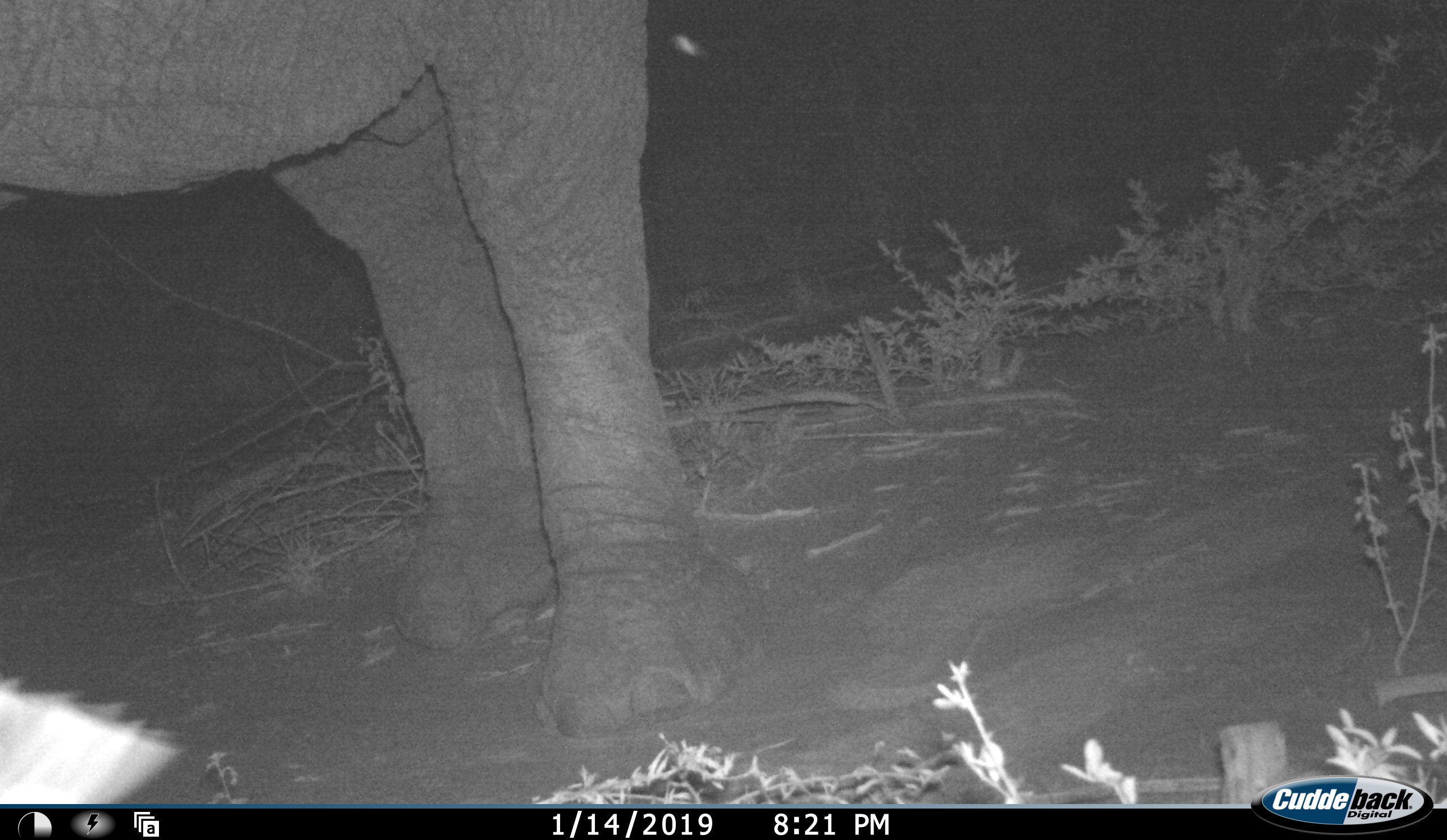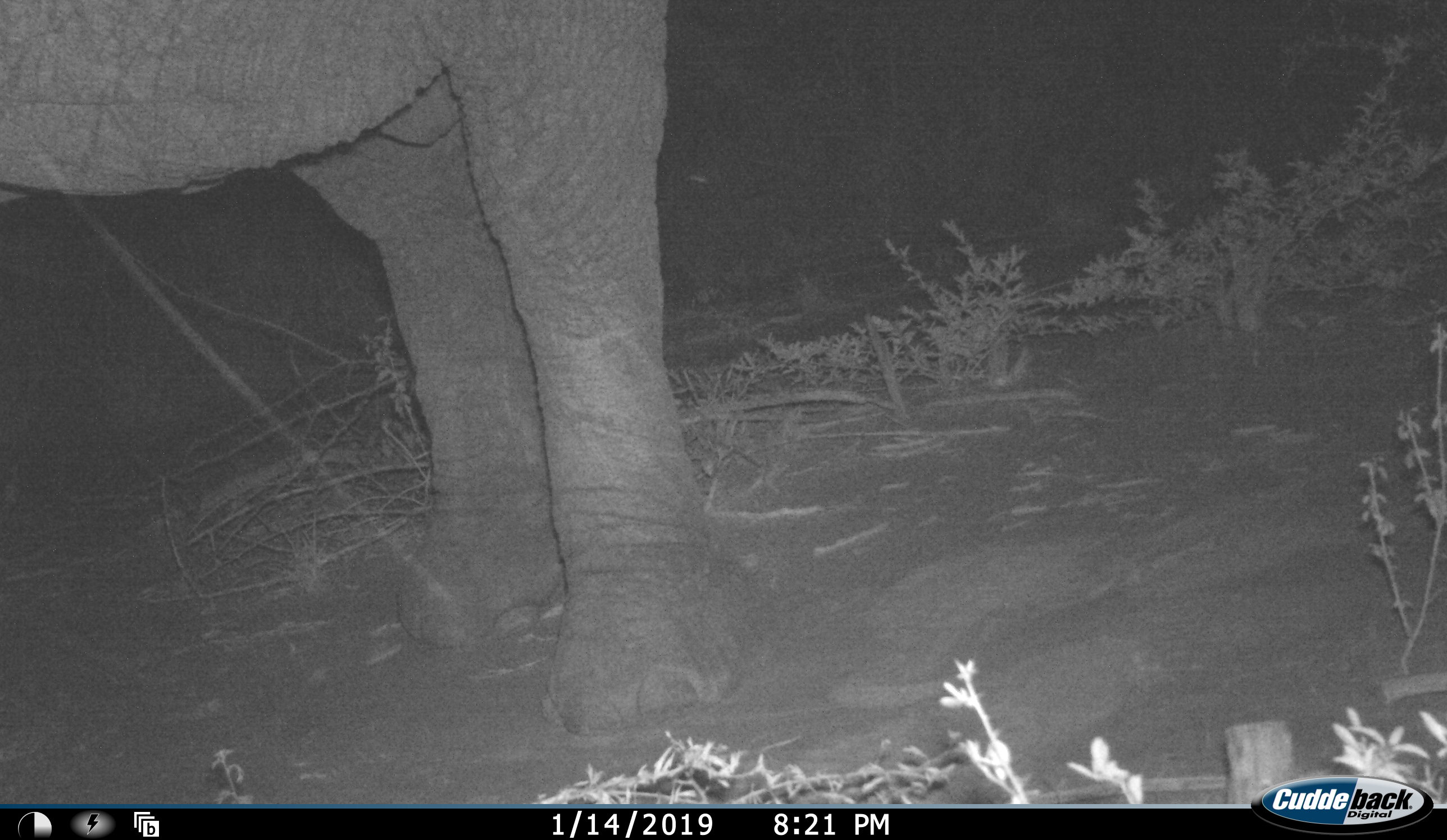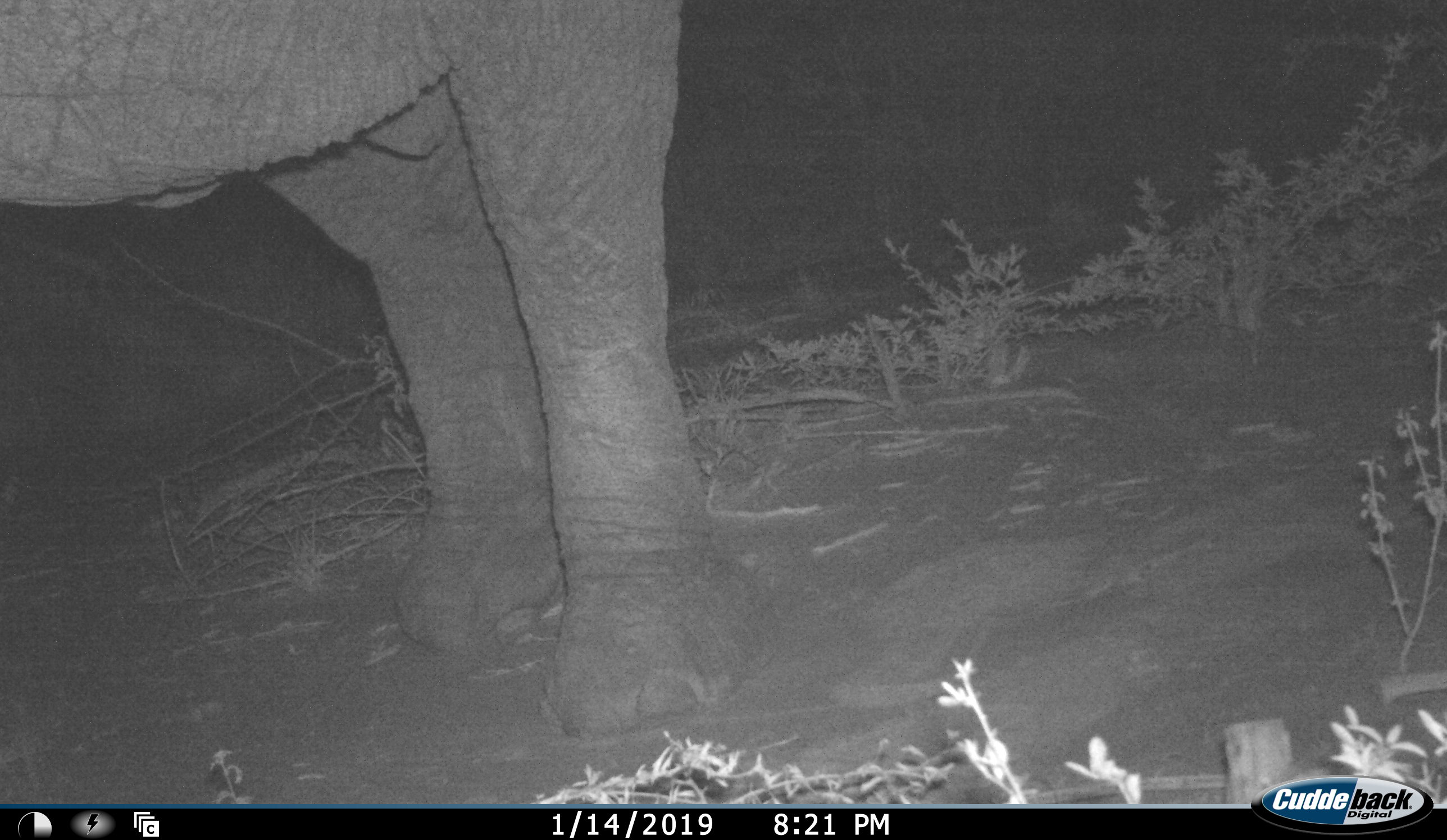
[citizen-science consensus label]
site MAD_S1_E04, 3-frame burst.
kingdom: Animalia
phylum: Chordata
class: Mammalia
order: Proboscidea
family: Elephantidae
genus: Loxodonta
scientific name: Loxodonta africana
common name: african bush elephant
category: elephant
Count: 1.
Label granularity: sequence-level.